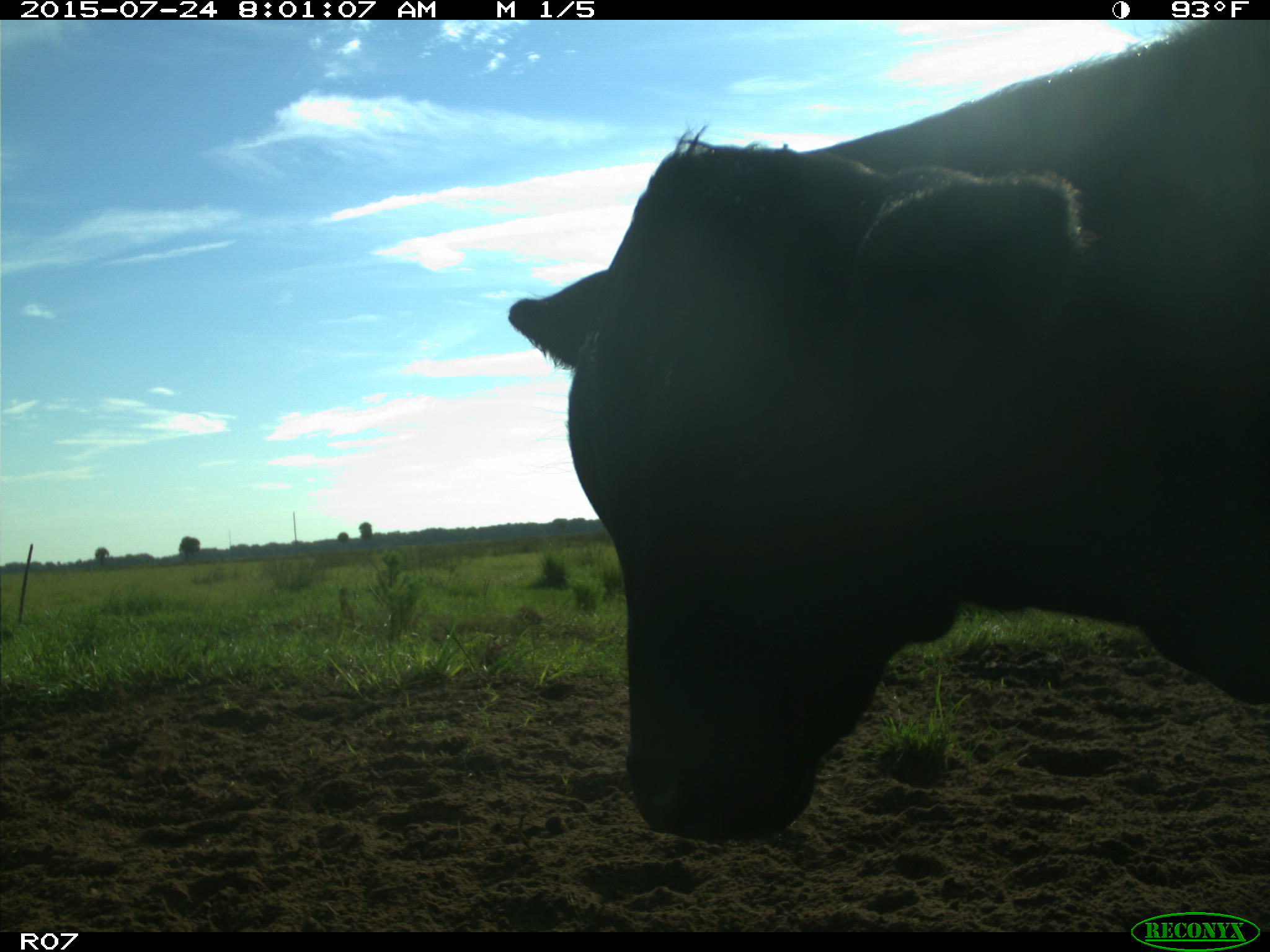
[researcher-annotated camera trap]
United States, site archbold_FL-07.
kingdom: Animalia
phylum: Chordata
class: Mammalia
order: Artiodactyla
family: Bovidae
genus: Bos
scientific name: Bos taurus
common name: domestic cow